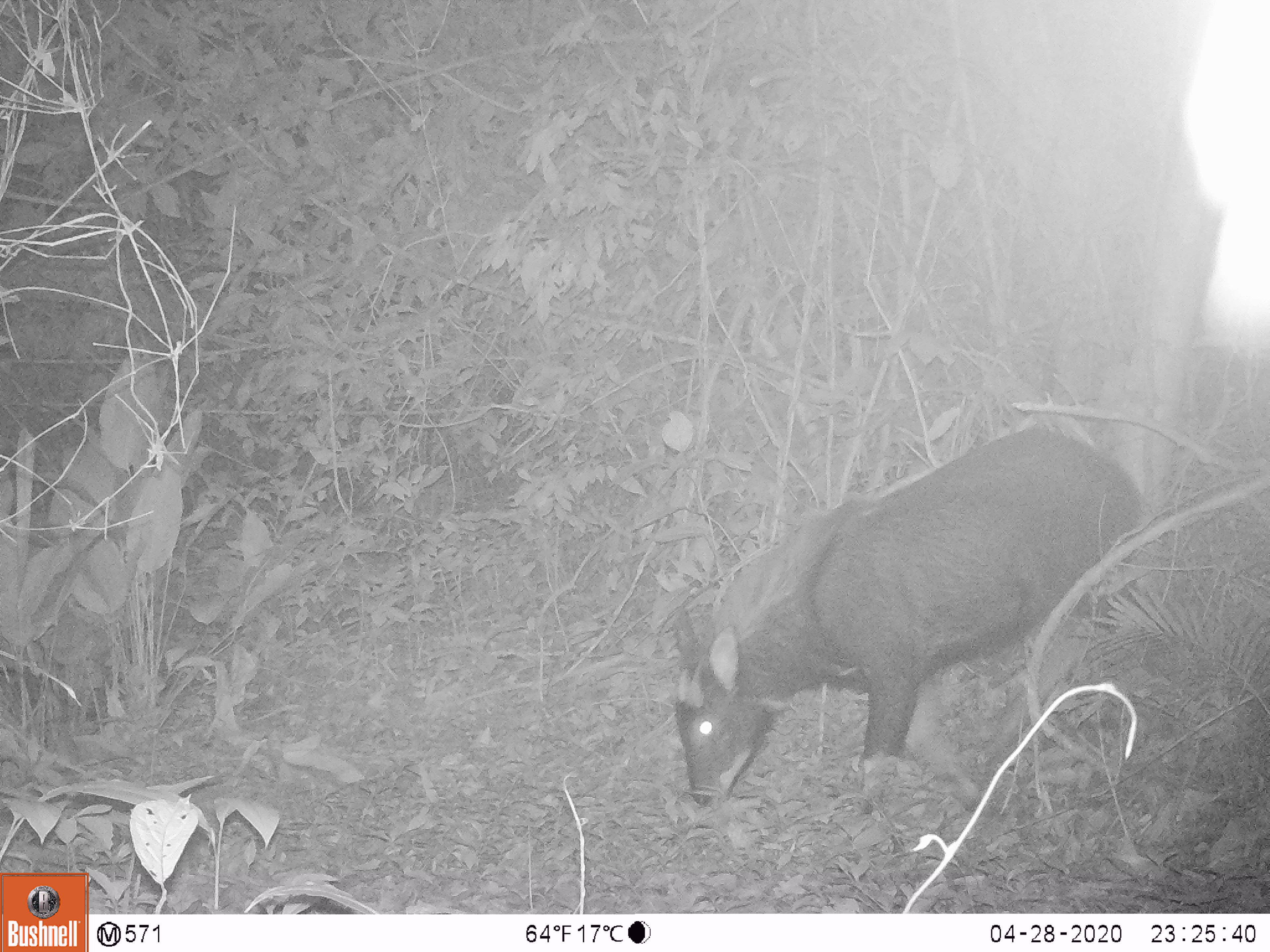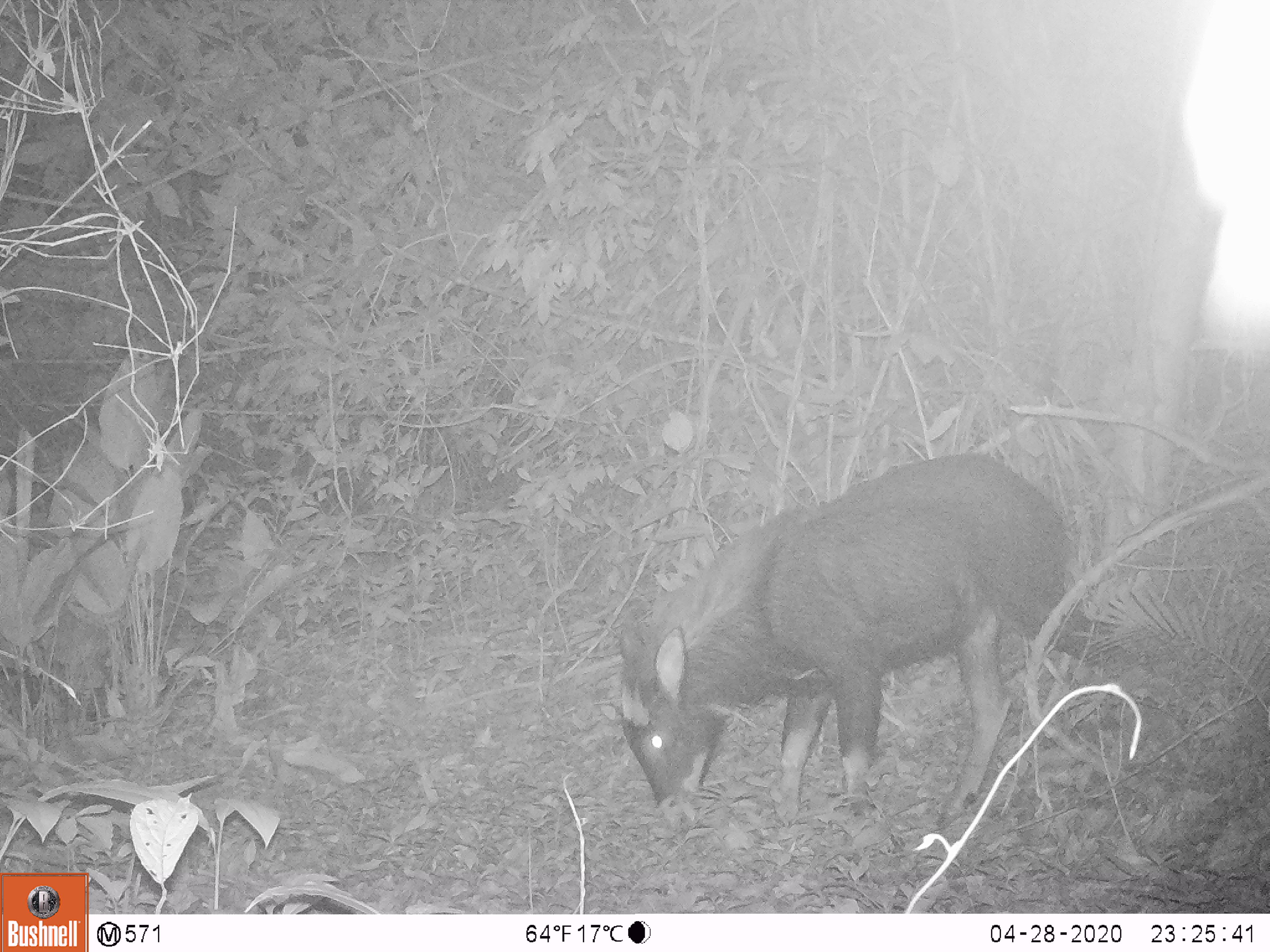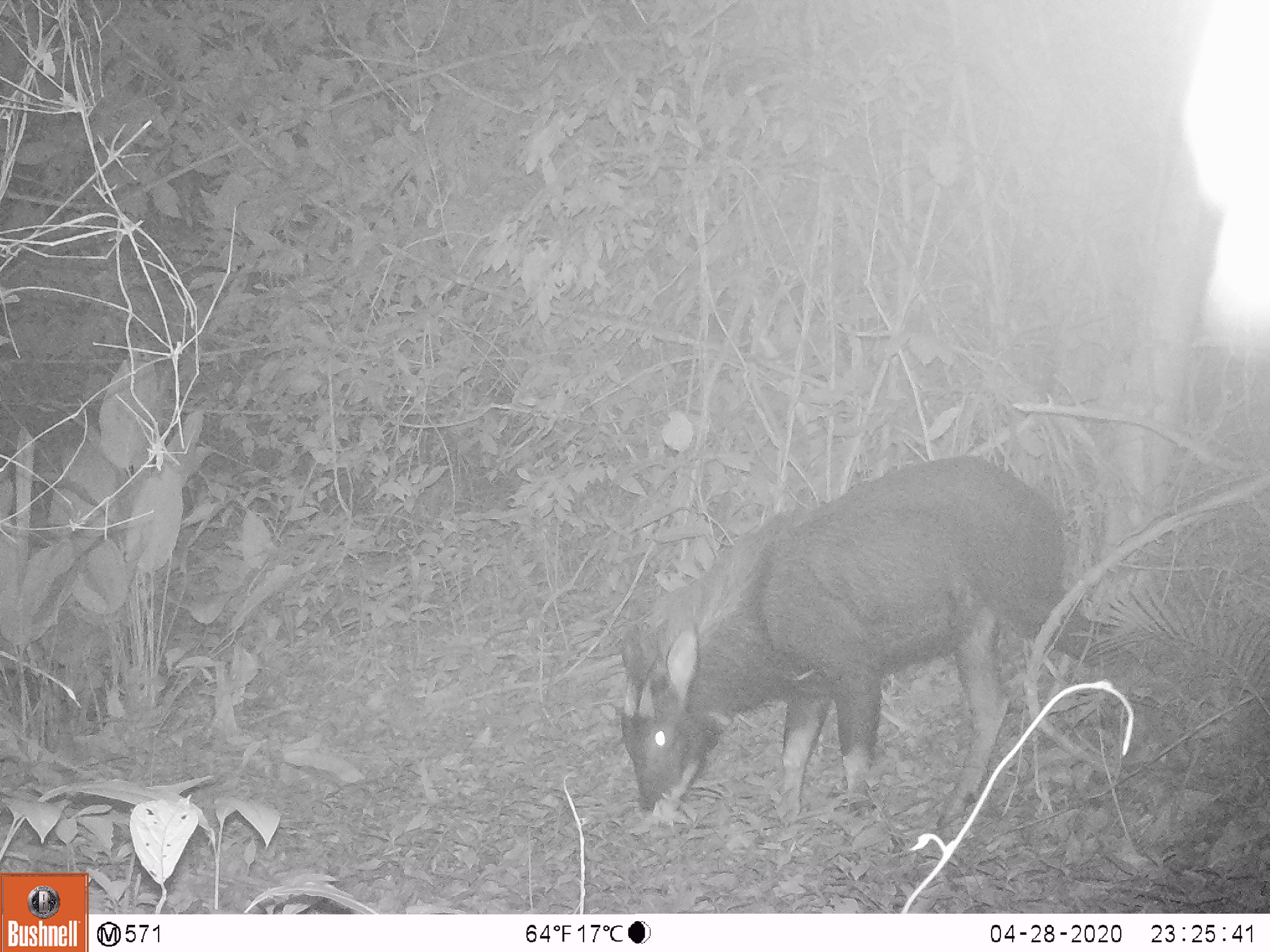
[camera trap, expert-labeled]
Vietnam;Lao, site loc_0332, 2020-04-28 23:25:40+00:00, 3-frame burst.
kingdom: Animalia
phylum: Chordata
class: Mammalia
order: Artiodactyla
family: Bovidae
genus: Capricornis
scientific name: Capricornis sumatraensis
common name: chinese serow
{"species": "chinese serow (Capricornis sumatraensis)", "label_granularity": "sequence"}